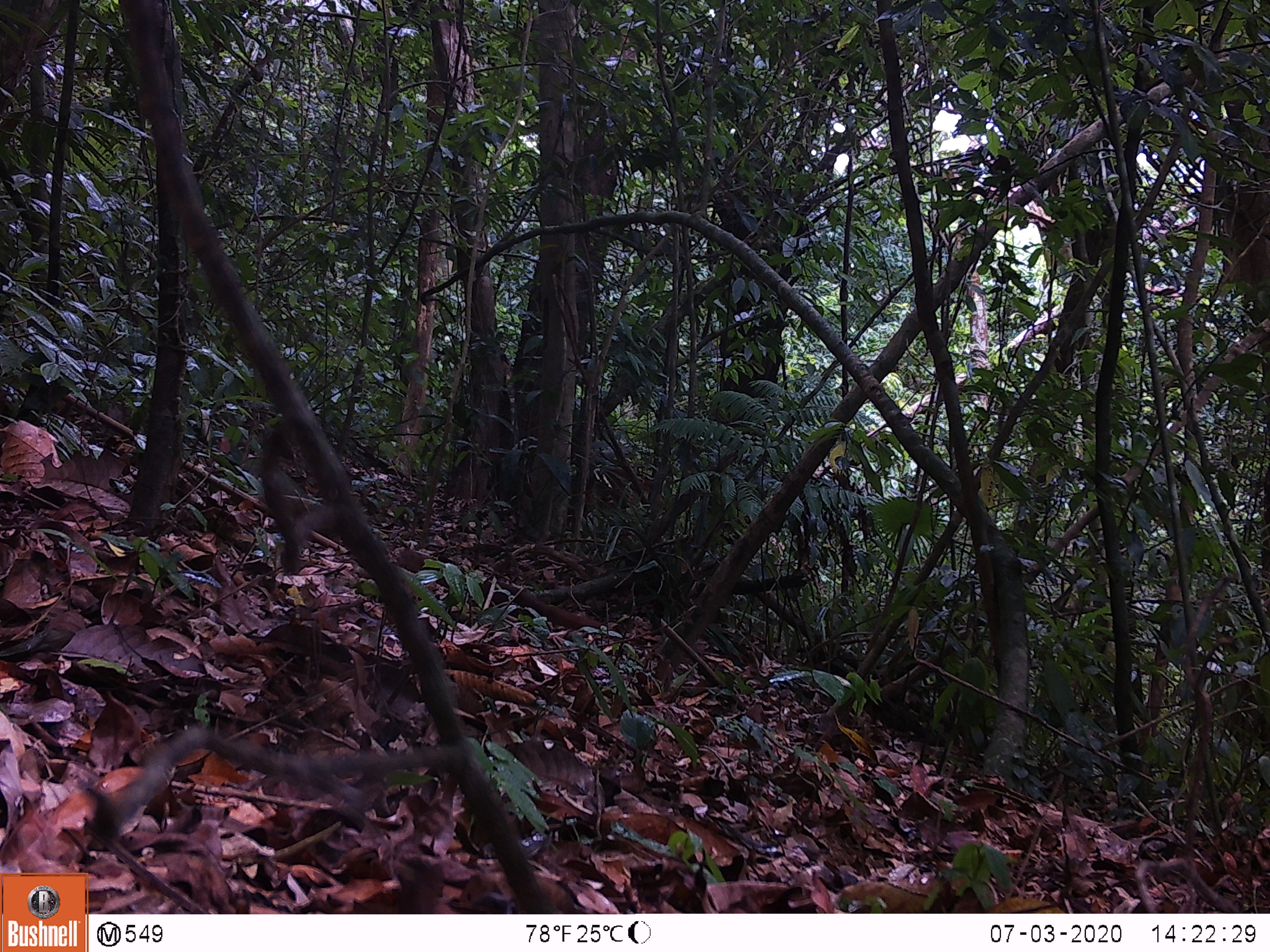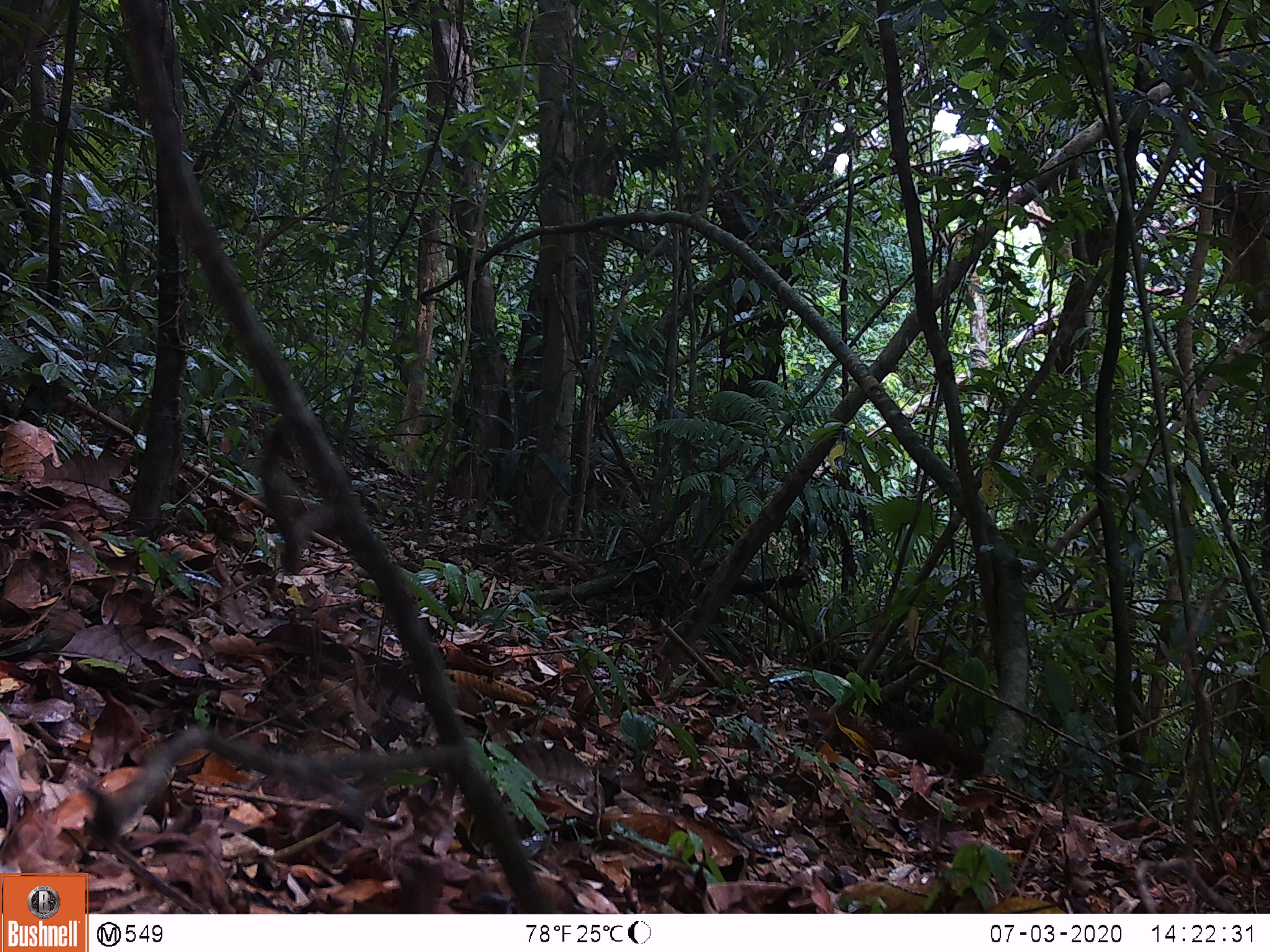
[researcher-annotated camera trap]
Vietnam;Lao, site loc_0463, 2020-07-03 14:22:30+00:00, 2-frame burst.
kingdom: Animalia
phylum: Chordata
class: Mammalia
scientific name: Mammalia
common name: mammal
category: unidentified small mammal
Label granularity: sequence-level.